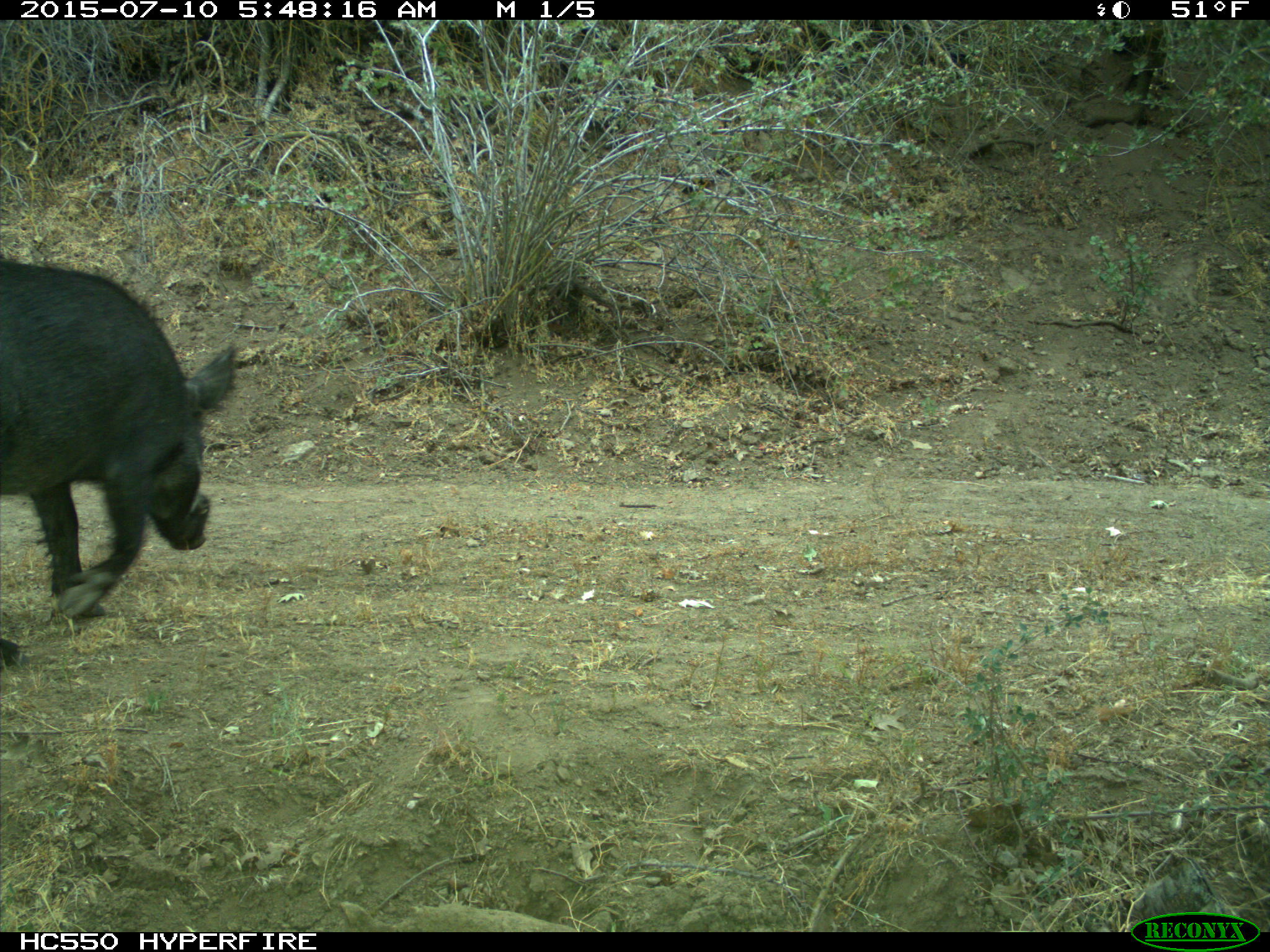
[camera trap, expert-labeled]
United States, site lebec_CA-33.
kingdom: Animalia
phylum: Chordata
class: Mammalia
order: Artiodactyla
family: Suidae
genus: Sus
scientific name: Sus scrofa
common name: wild boar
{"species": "Sus scrofa (wild boar)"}